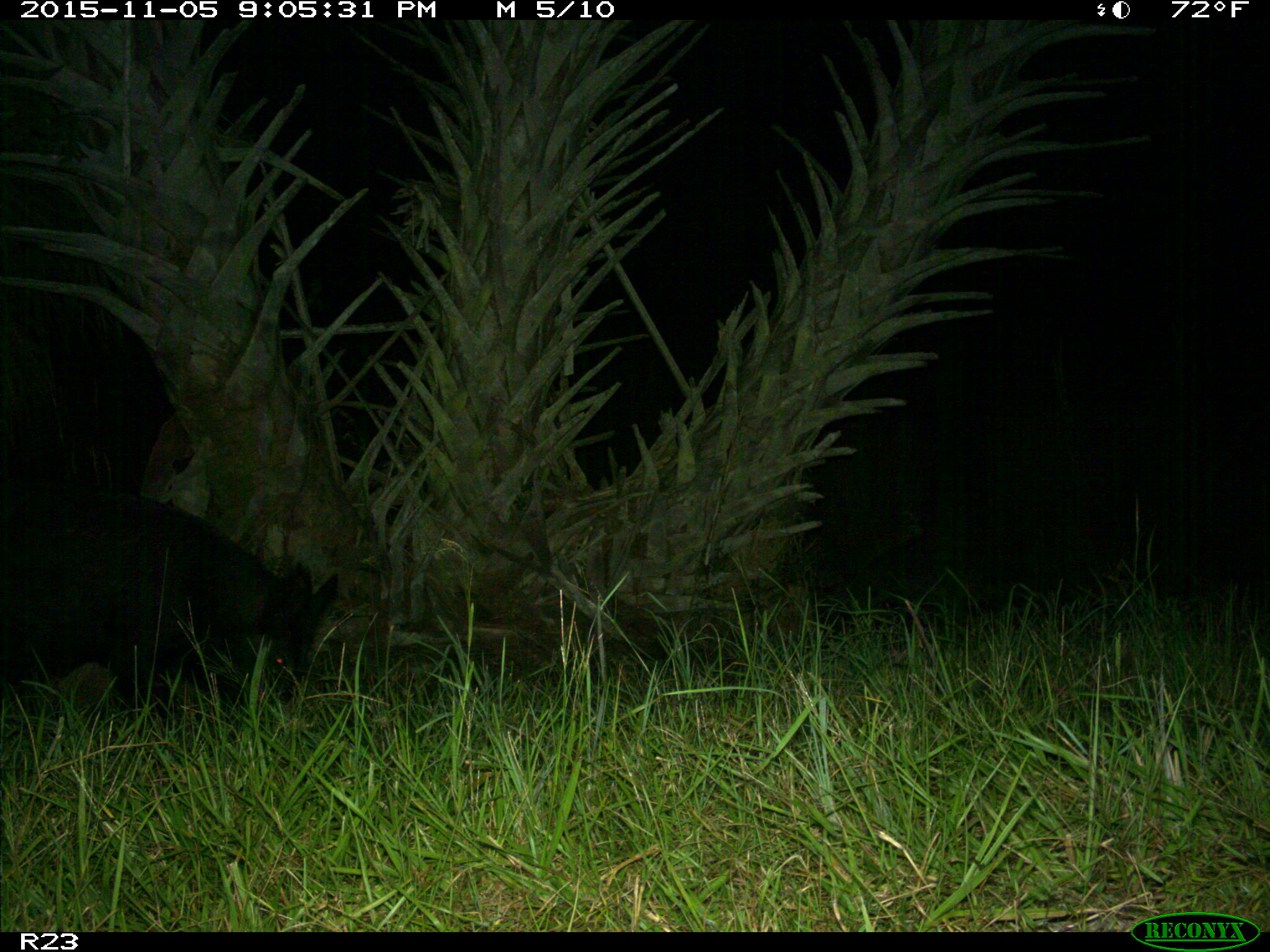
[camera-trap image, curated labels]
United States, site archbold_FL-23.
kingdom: Animalia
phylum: Chordata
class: Mammalia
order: Artiodactyla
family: Suidae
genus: Sus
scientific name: Sus scrofa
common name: wild boar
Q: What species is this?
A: Sus scrofa (wild boar).